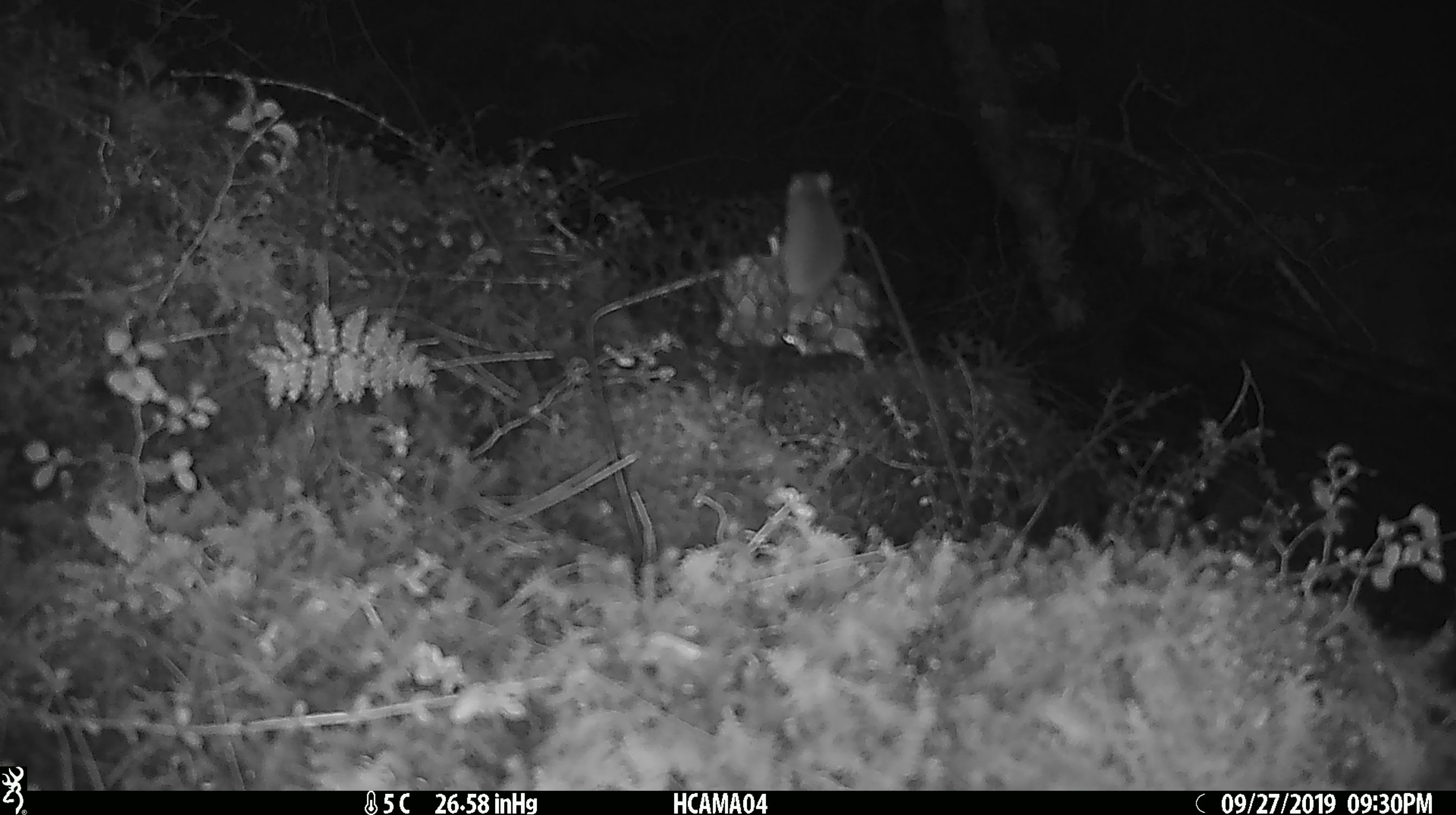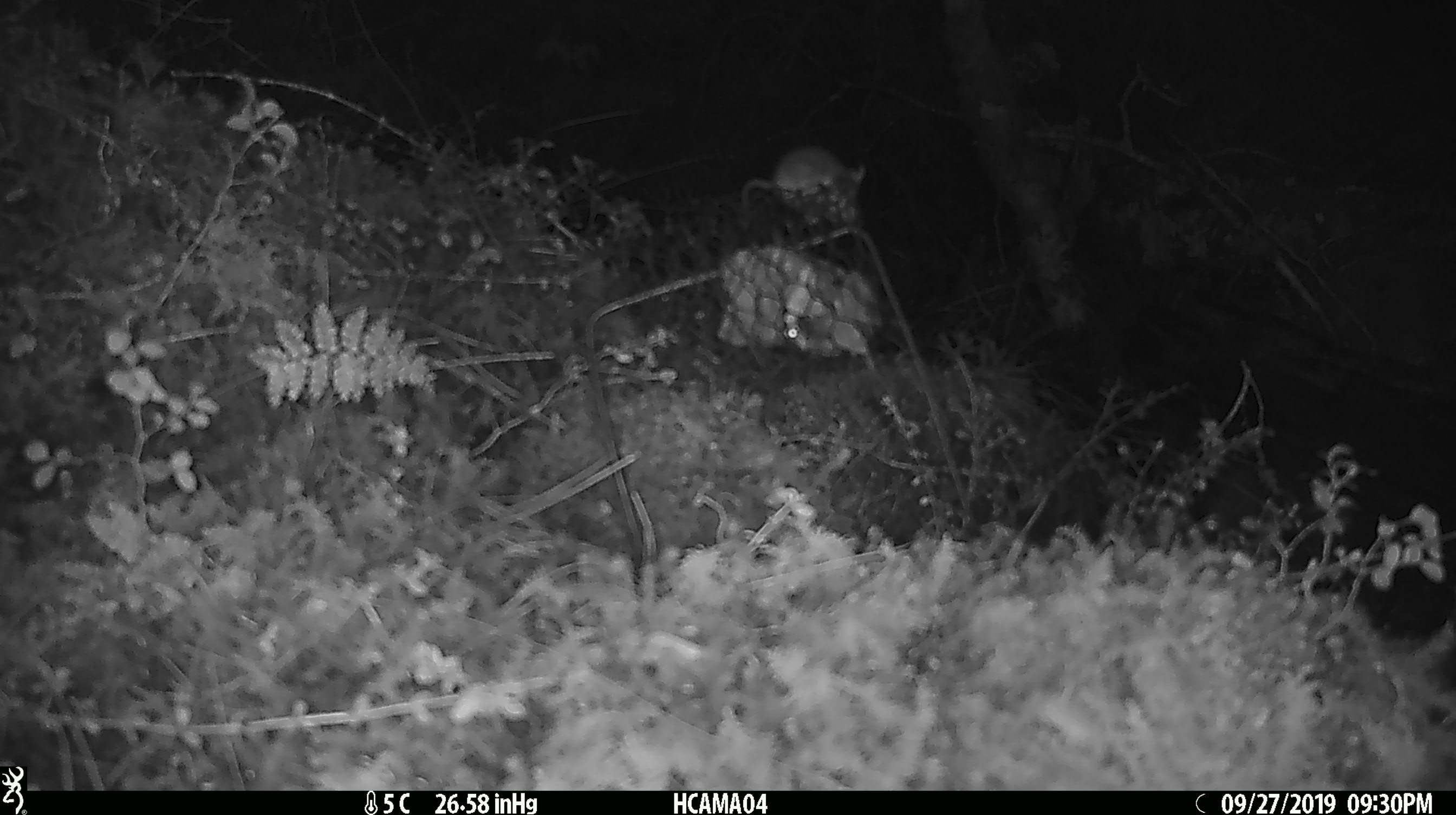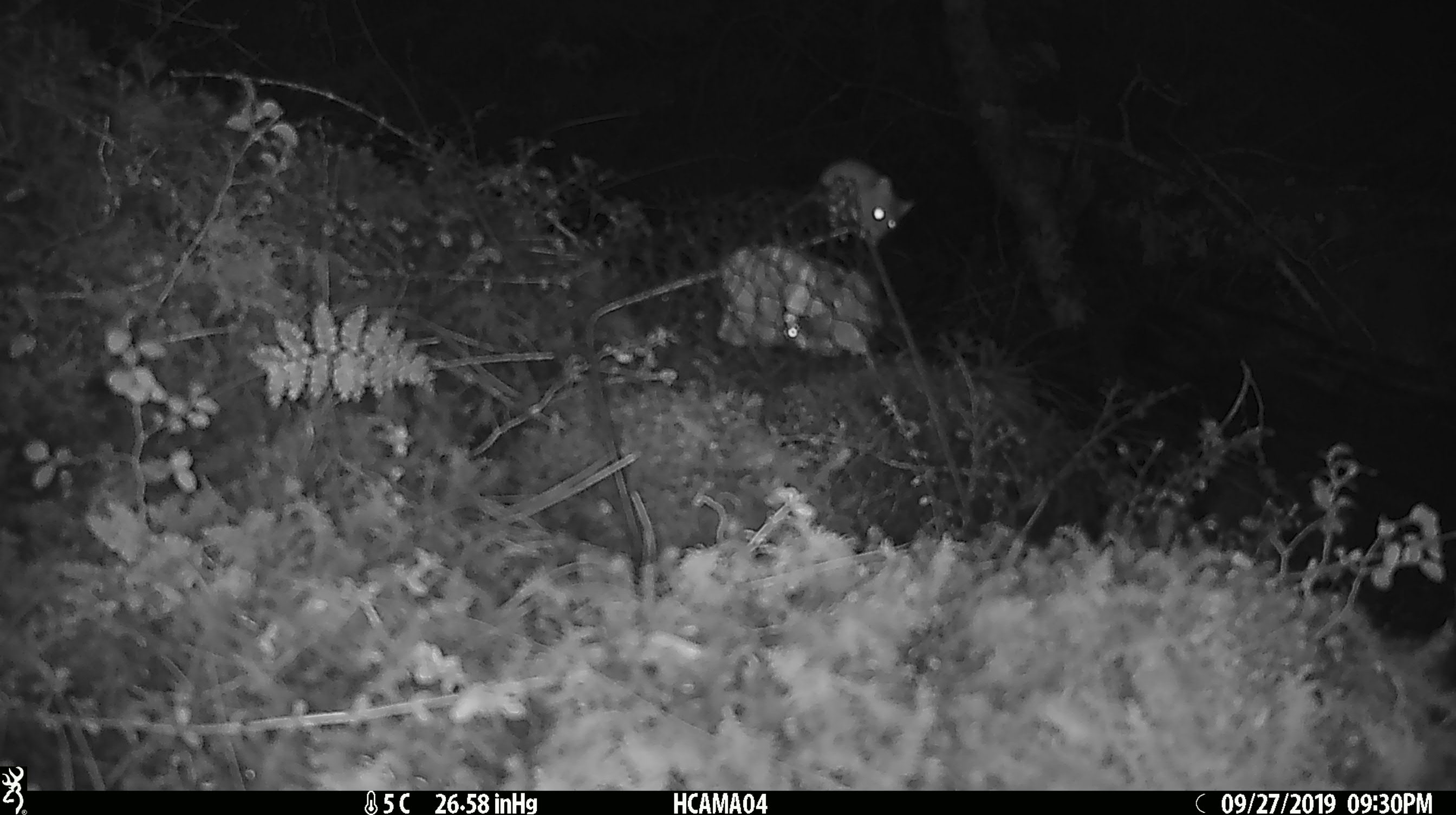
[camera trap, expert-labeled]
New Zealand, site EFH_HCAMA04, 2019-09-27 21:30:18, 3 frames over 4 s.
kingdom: Animalia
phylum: Chordata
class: Mammalia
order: Rodentia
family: Muridae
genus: Mus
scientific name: Mus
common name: mouse